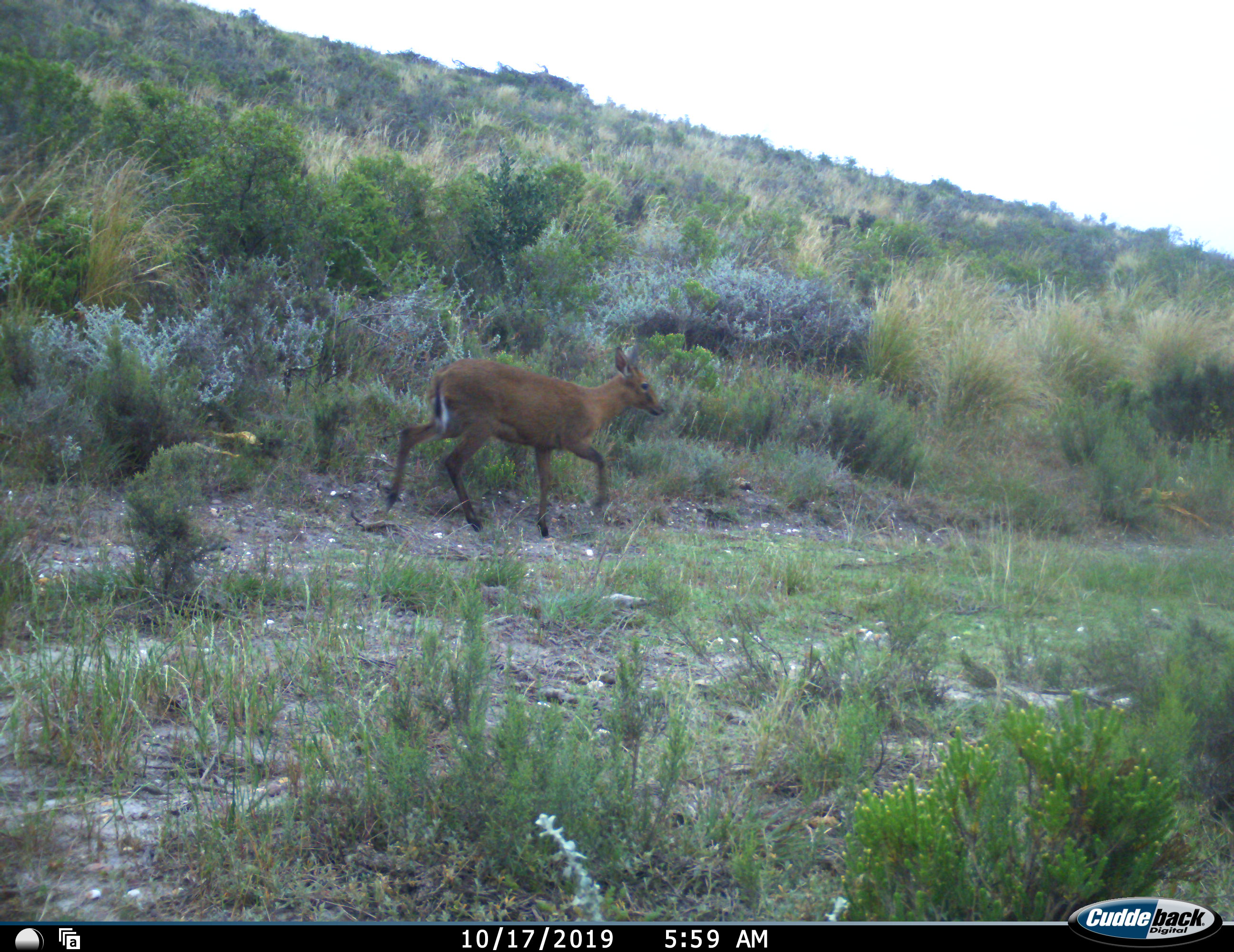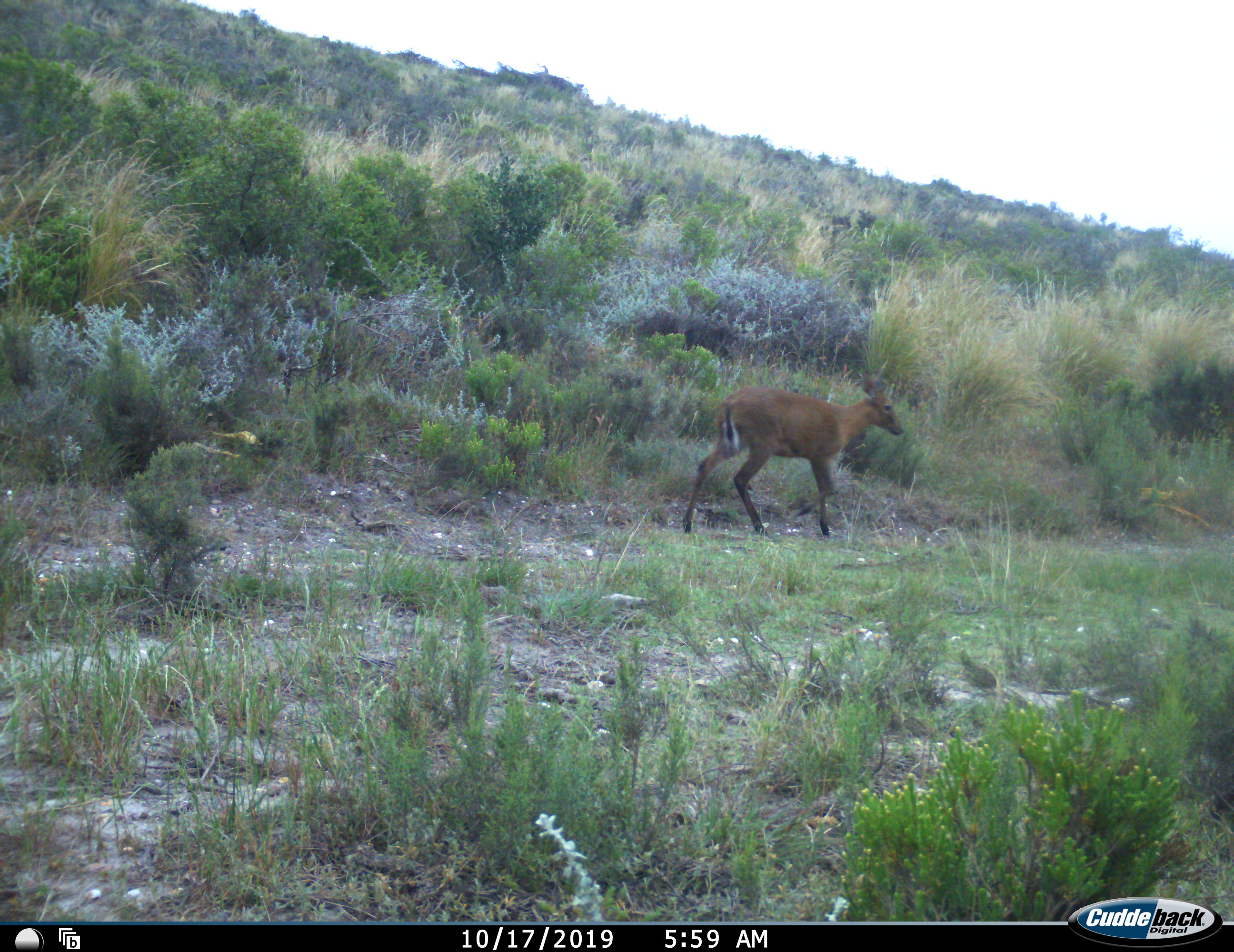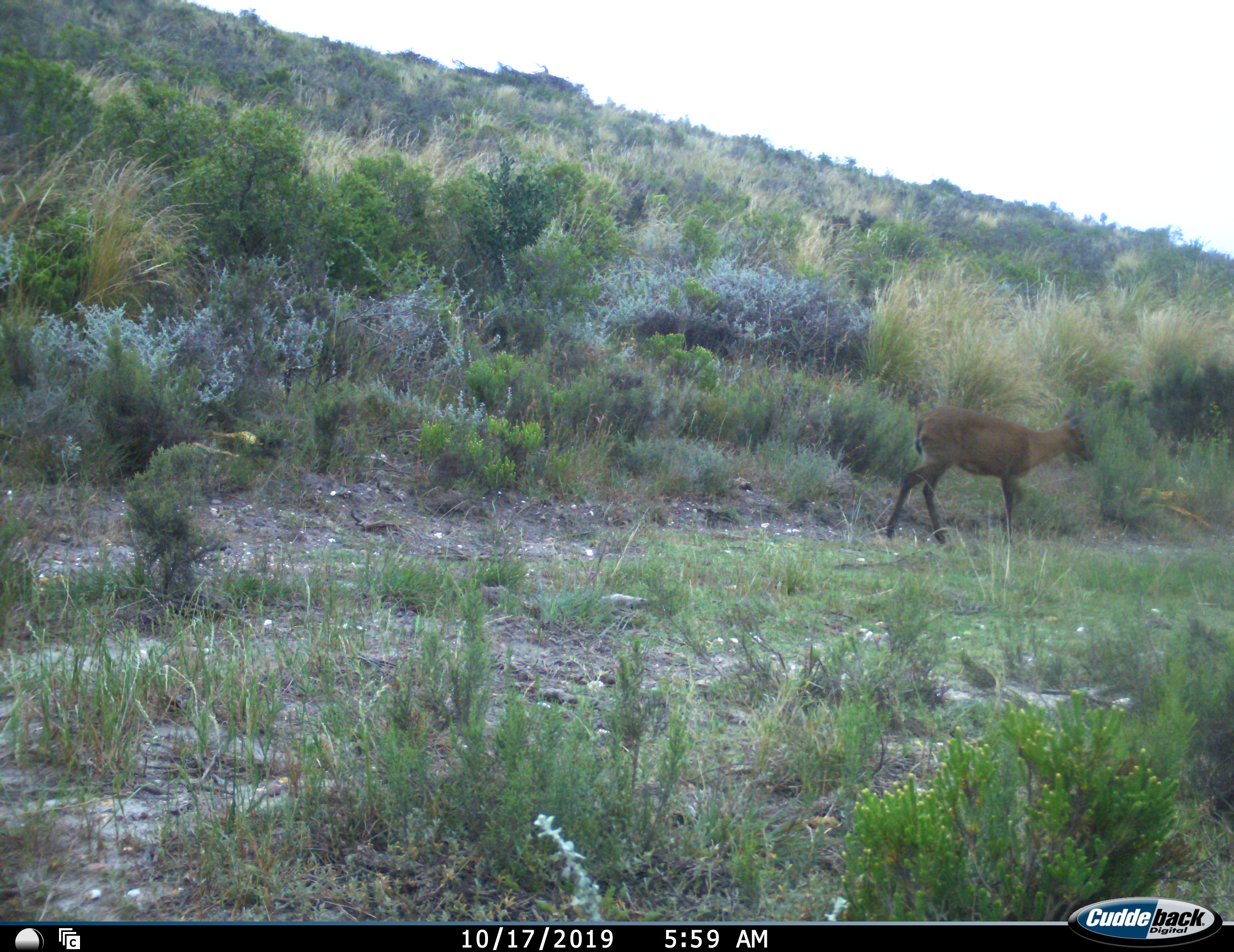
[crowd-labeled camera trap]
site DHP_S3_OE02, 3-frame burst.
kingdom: Animalia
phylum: Chordata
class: Mammalia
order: Artiodactyla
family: Bovidae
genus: Sylvicapra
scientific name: Sylvicapra grimmia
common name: common duiker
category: duikercommongrey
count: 1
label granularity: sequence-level